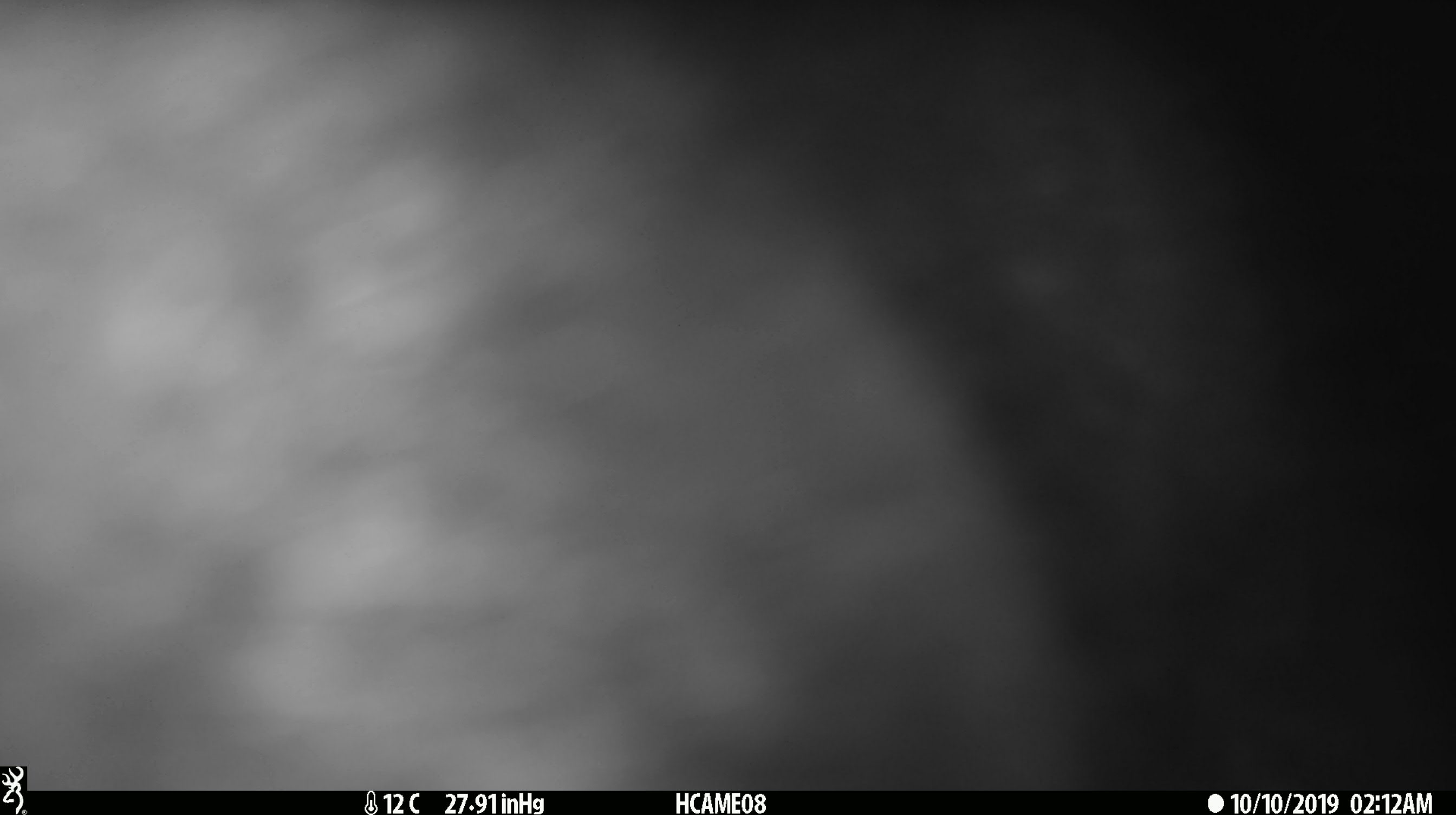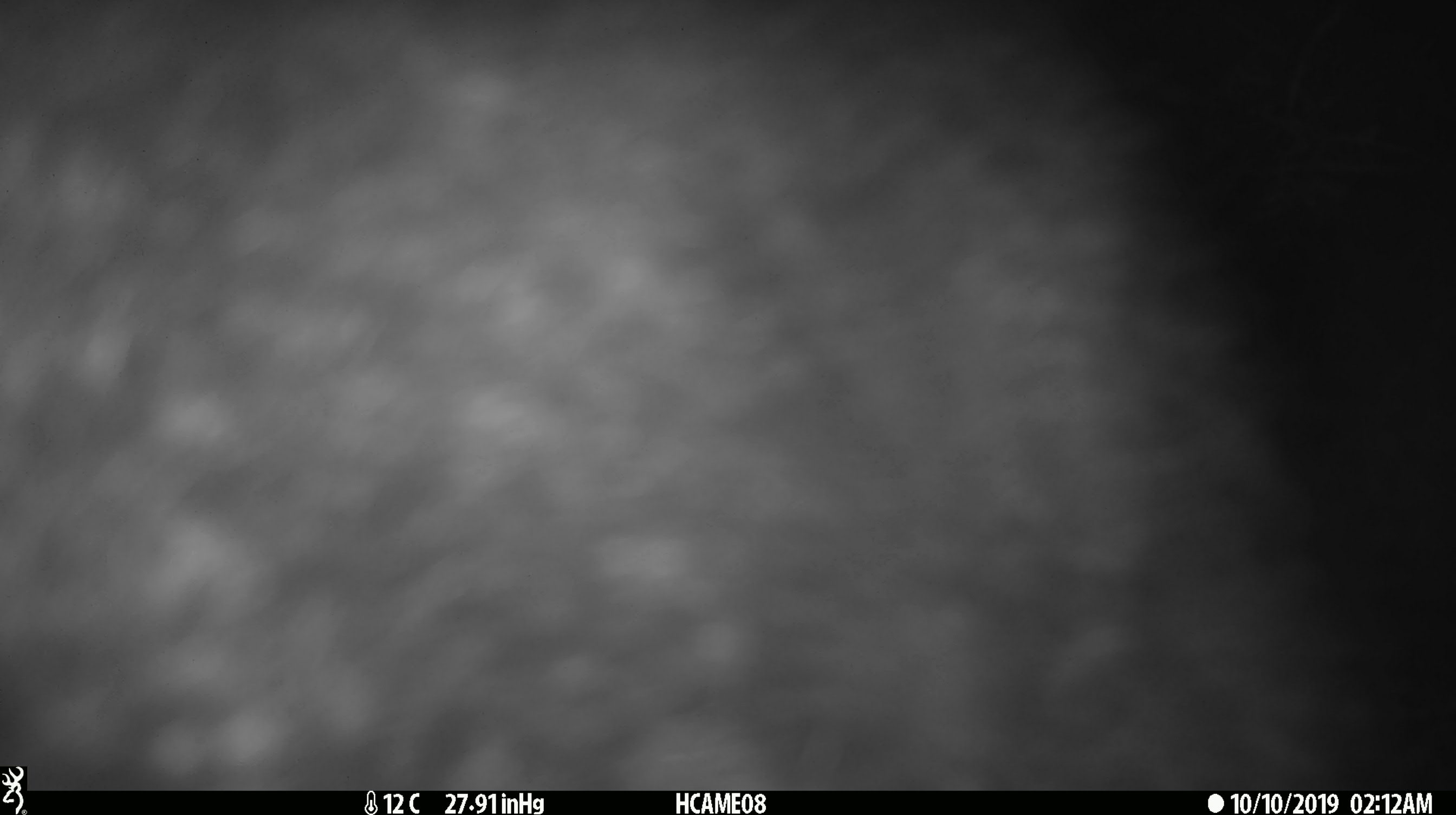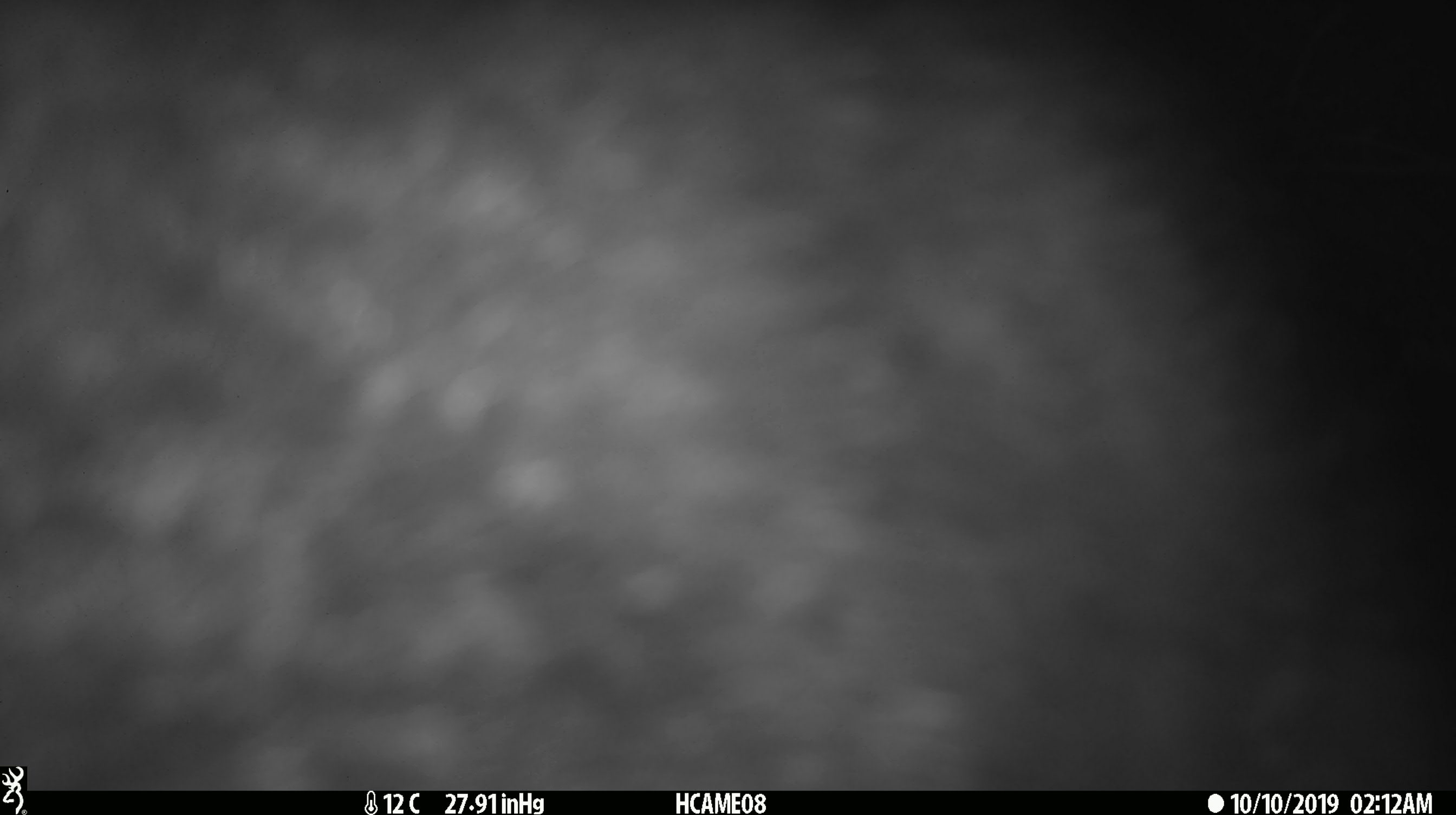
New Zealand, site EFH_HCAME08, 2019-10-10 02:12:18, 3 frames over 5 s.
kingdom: Animalia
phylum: Chordata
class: Mammalia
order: Diprotodontia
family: Phalangeridae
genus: Trichosurus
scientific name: Trichosurus vulpecula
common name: common brushtail possum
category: possum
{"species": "possum (common brushtail possum) (Trichosurus vulpecula)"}